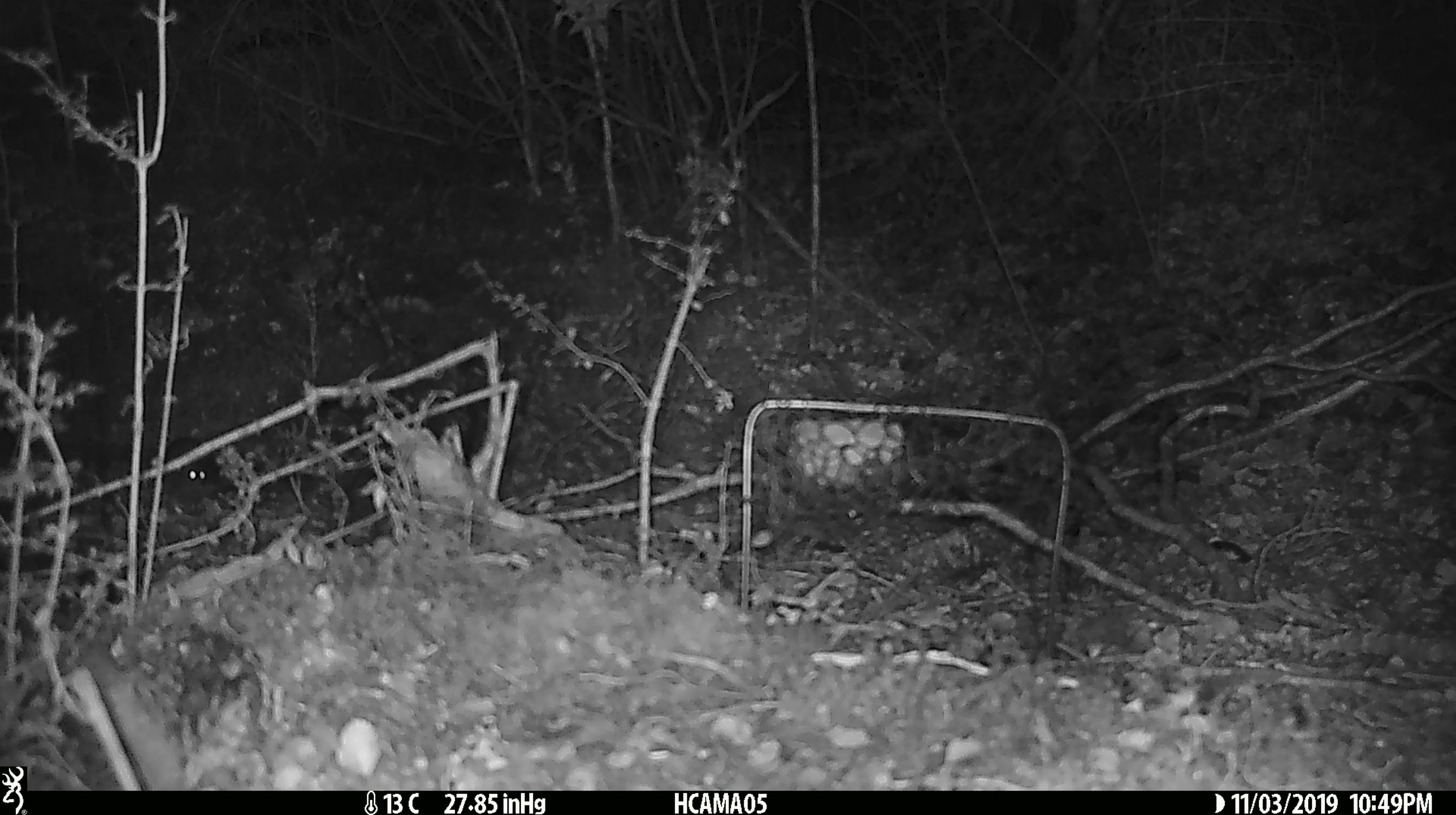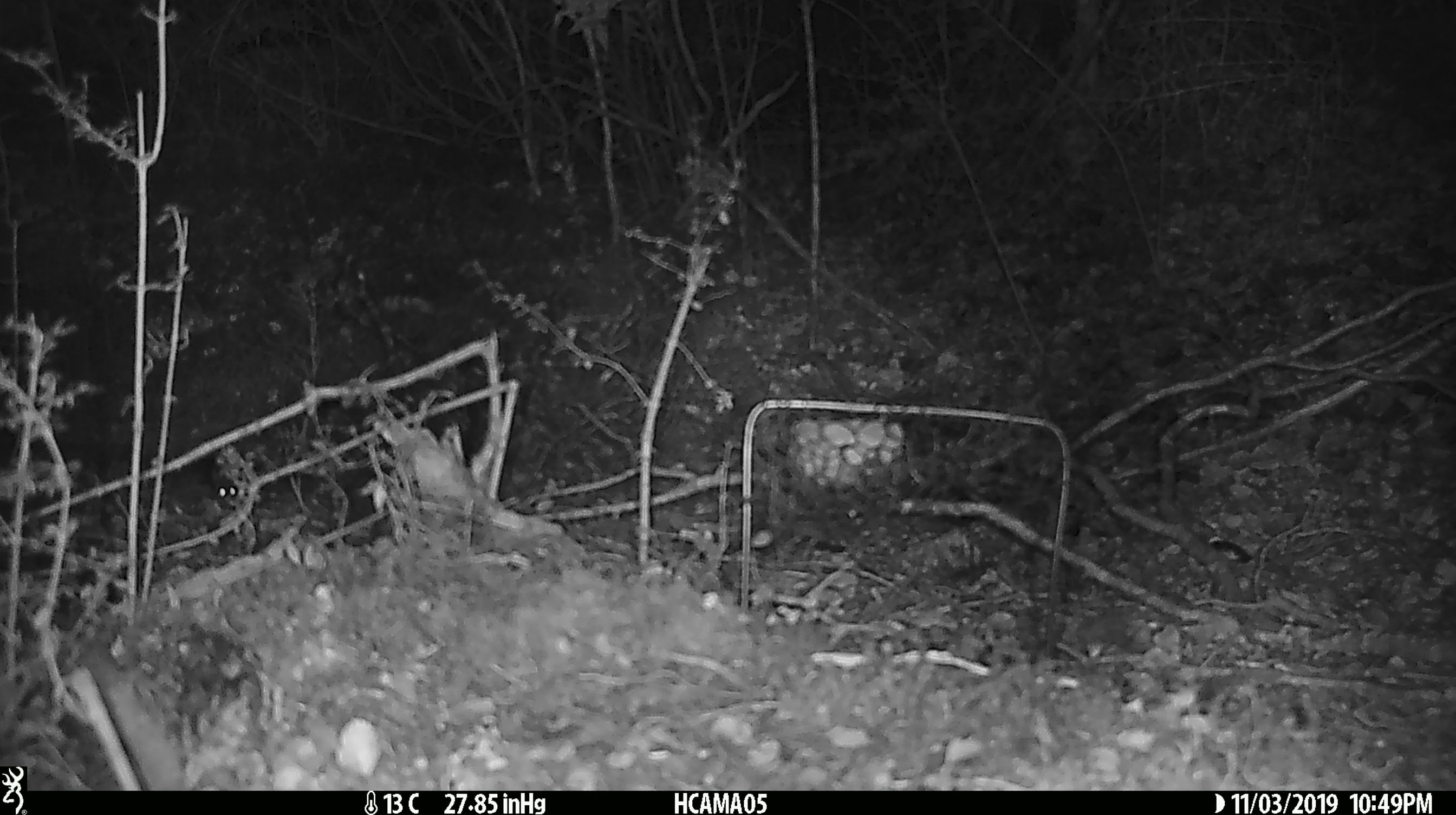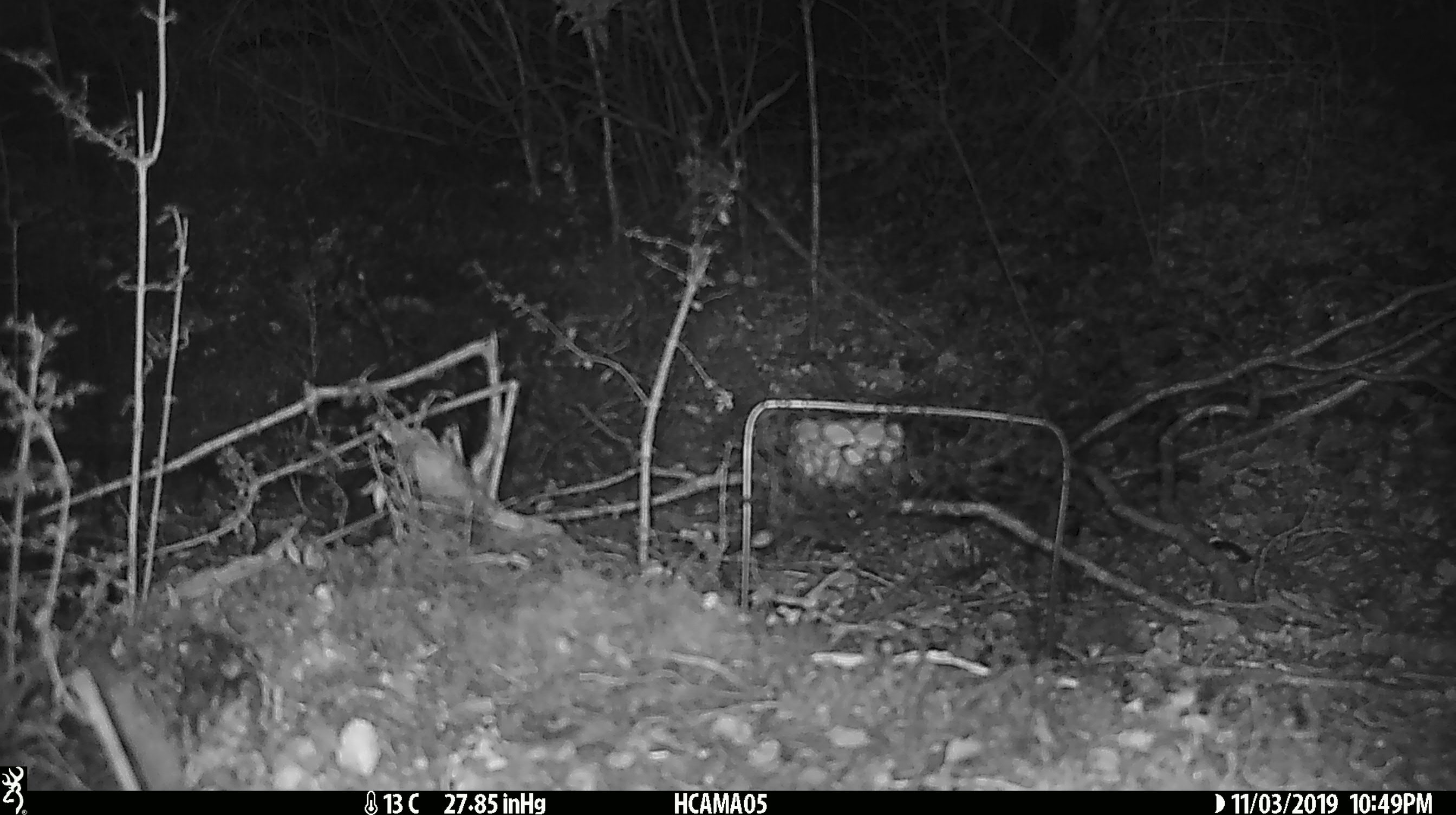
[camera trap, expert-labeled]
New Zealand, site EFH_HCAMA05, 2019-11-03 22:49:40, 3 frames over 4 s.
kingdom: Animalia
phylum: Chordata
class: Mammalia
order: Rodentia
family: Muridae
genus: Mus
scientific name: Mus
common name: mouse